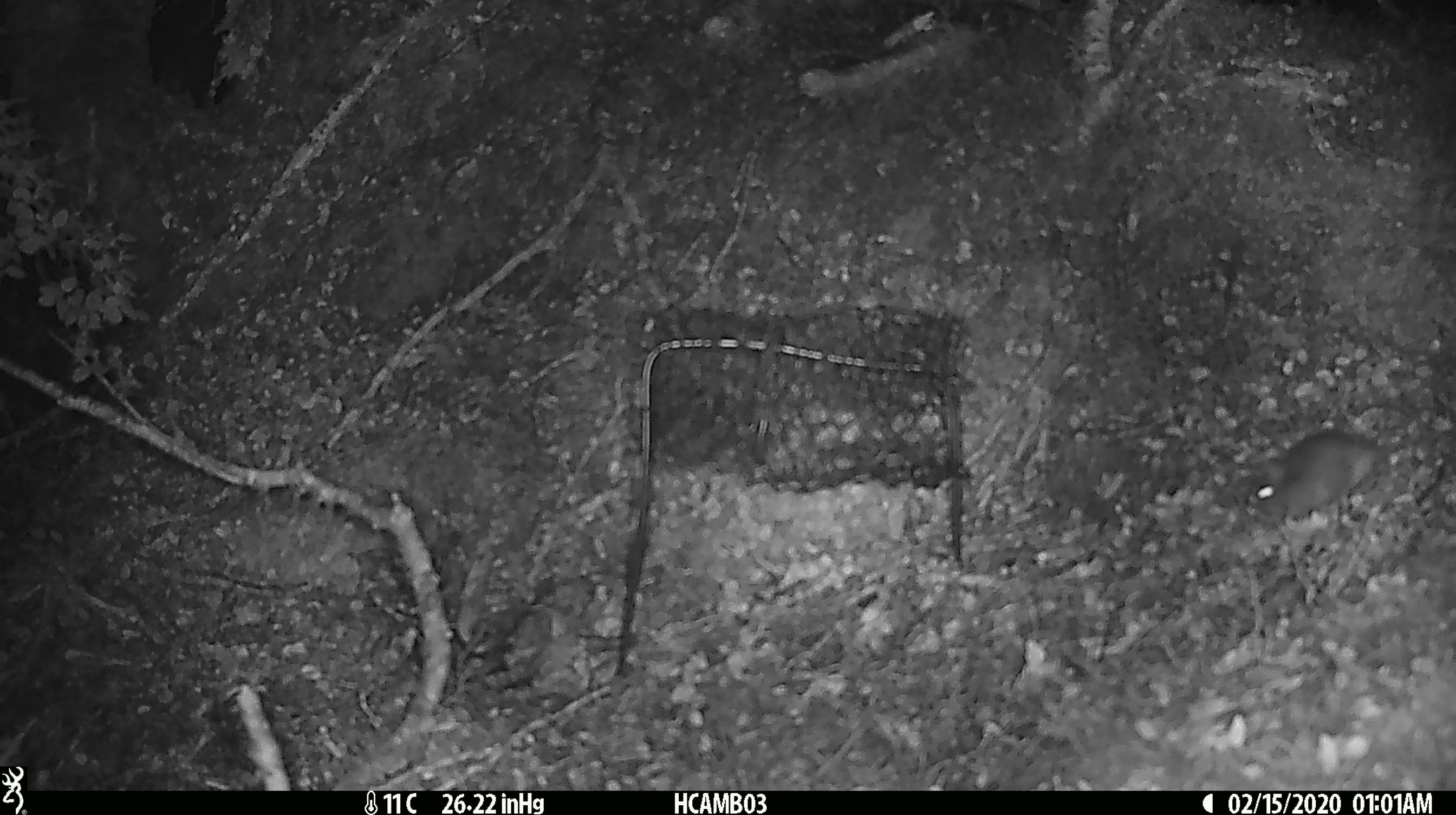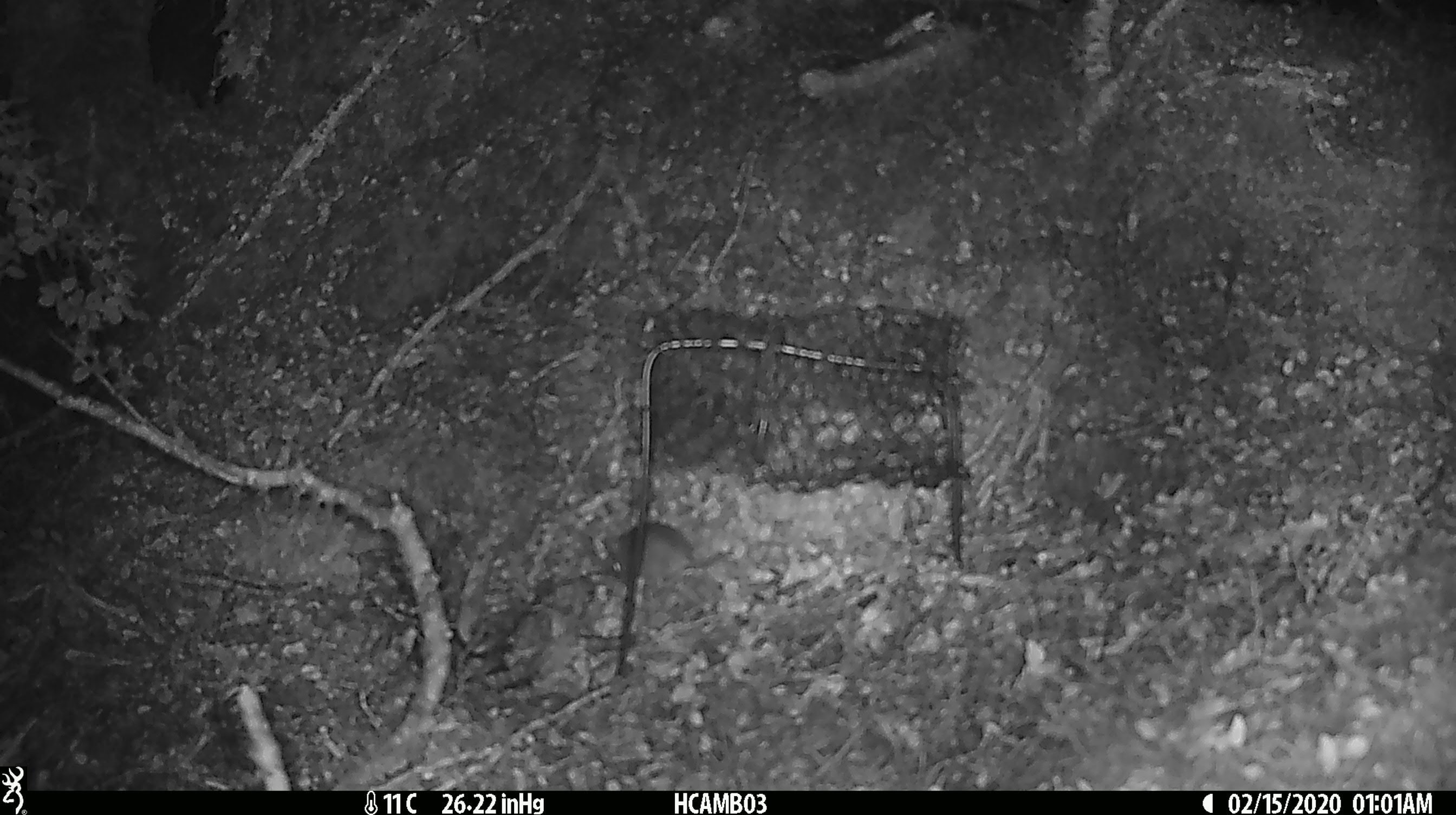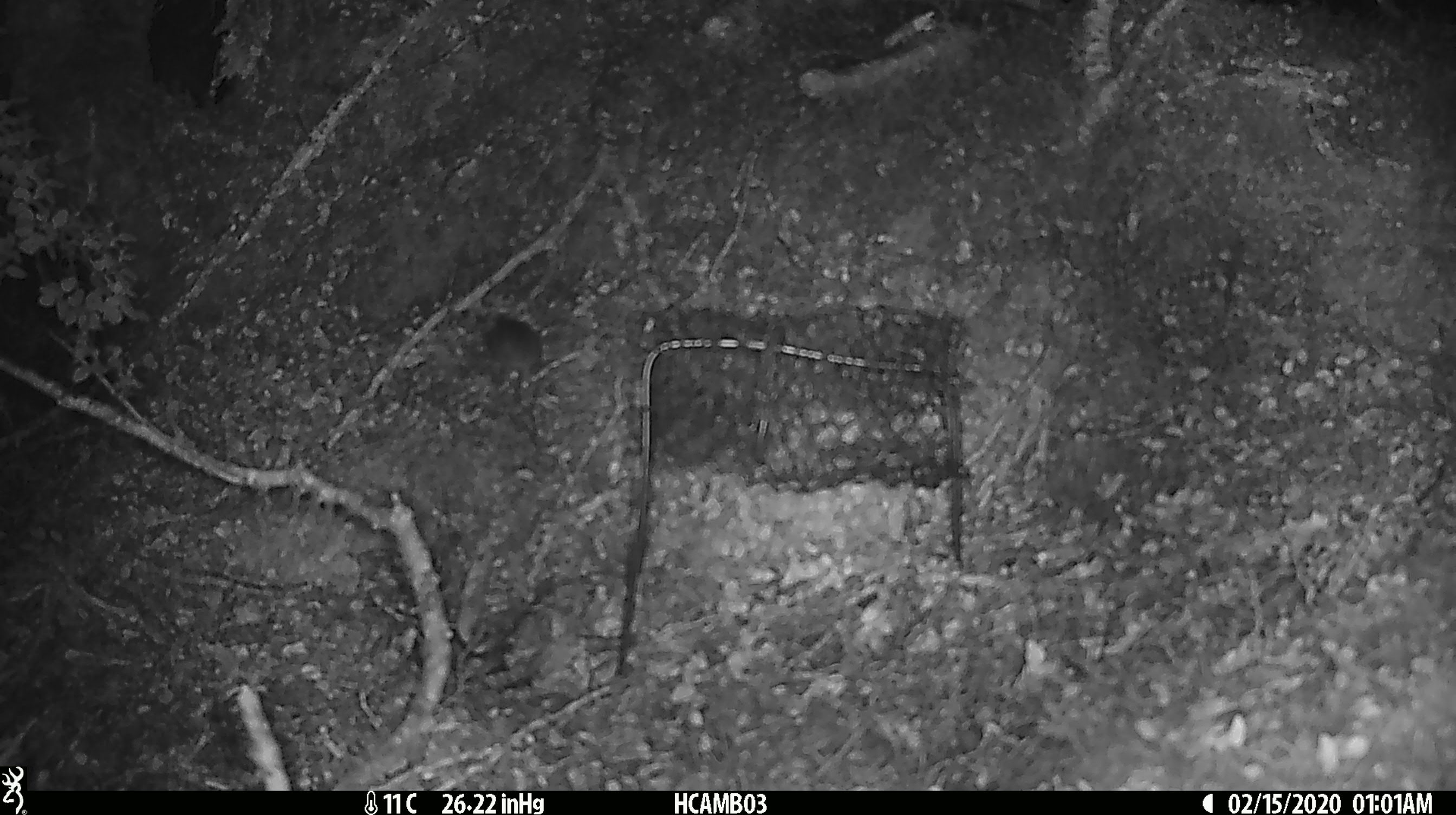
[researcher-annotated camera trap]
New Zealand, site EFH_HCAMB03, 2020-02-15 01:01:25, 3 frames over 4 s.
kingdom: Animalia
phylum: Chordata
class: Mammalia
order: Rodentia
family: Muridae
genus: Mus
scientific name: Mus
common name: mouse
Mouse (Mus).